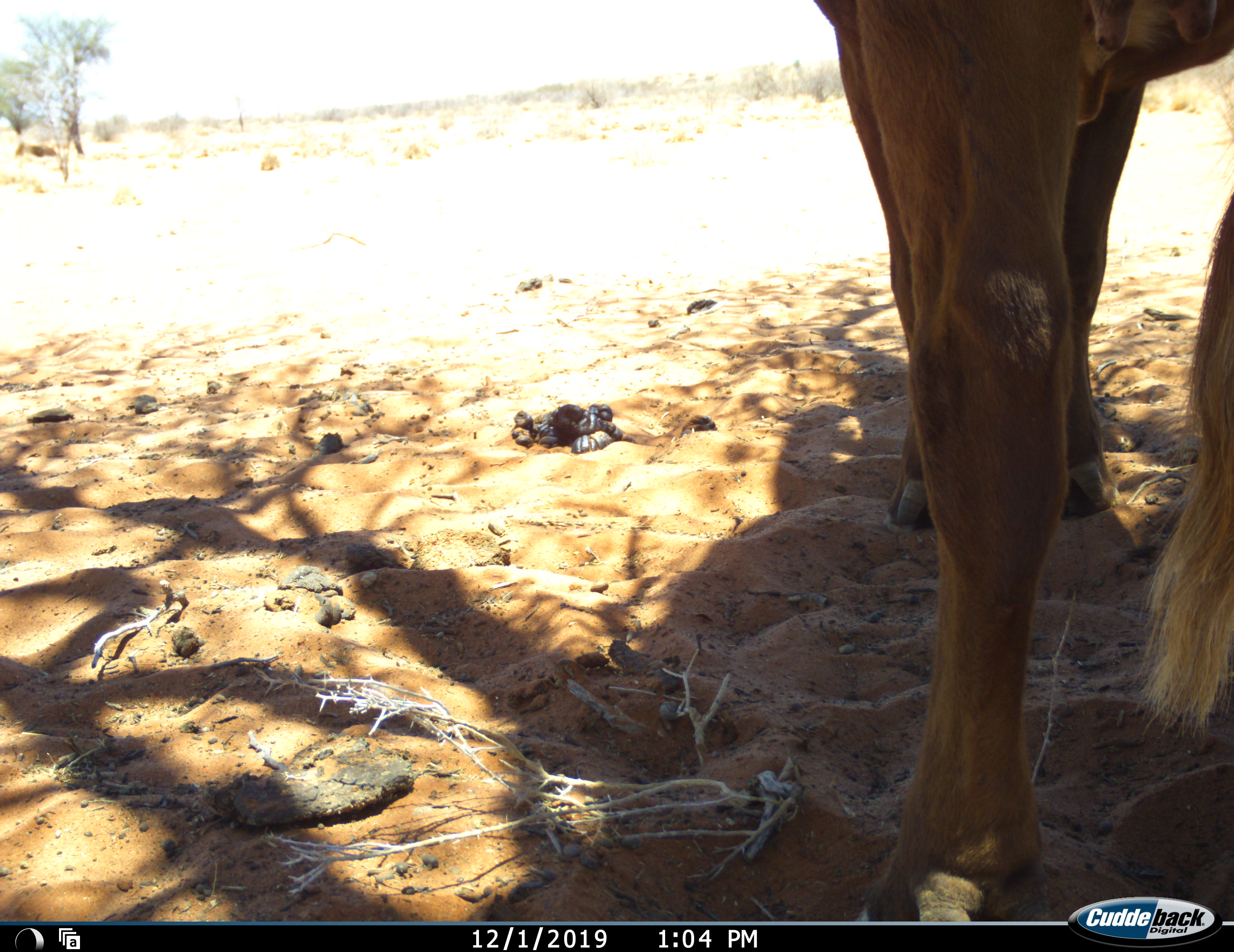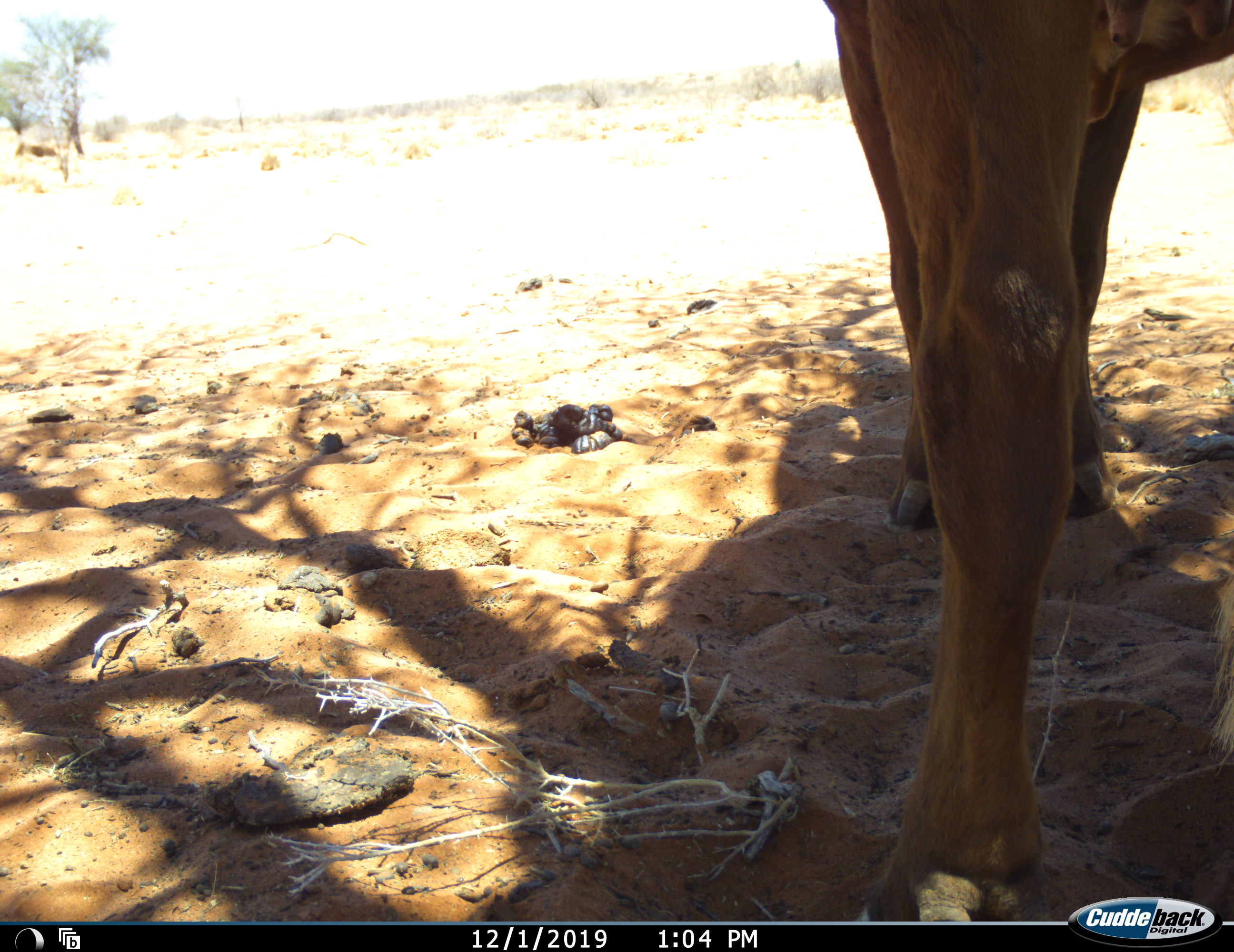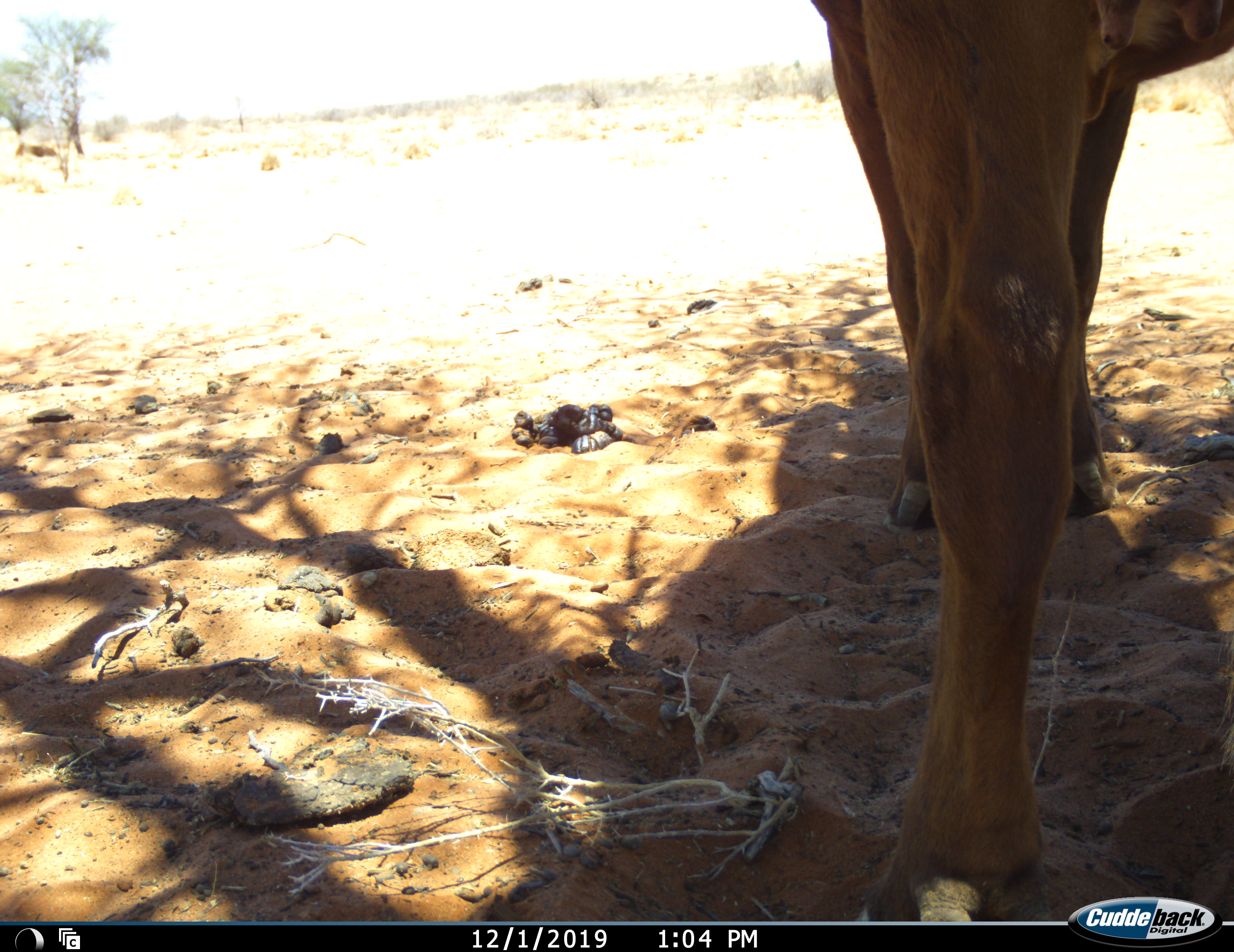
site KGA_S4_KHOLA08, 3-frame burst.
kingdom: Animalia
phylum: Chordata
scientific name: Vertebrata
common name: domestic animal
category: domesticanimal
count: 1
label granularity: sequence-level